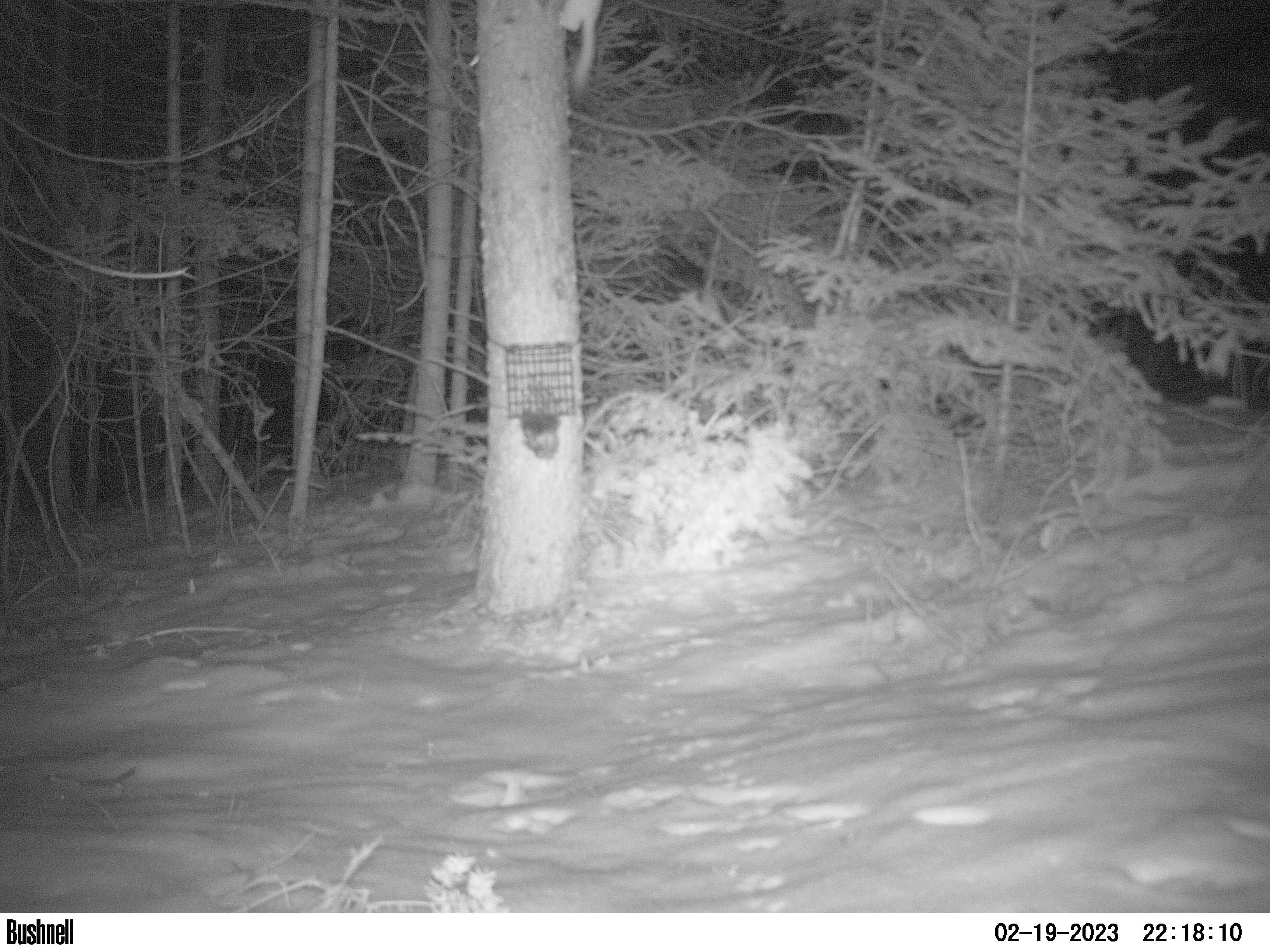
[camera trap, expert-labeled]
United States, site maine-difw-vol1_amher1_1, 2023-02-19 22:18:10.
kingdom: Animalia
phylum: Chordata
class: Mammalia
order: Carnivora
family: Mustelidae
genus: Neogale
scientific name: Neogale frenata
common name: long-tailed weasel